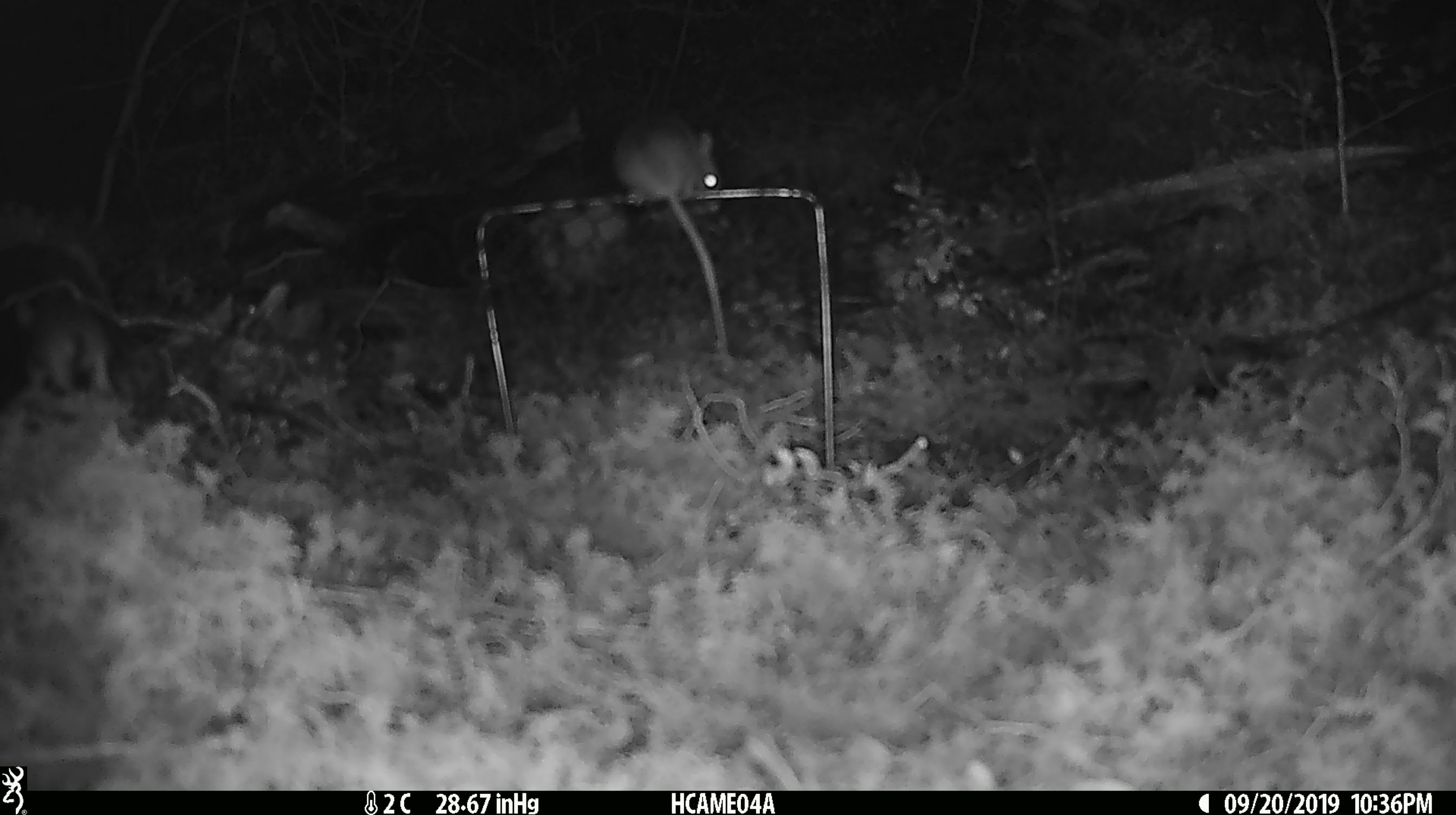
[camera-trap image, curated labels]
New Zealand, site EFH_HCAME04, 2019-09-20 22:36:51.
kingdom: Animalia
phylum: Chordata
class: Mammalia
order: Rodentia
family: Muridae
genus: Mus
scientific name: Mus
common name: mouse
Mouse (Mus).